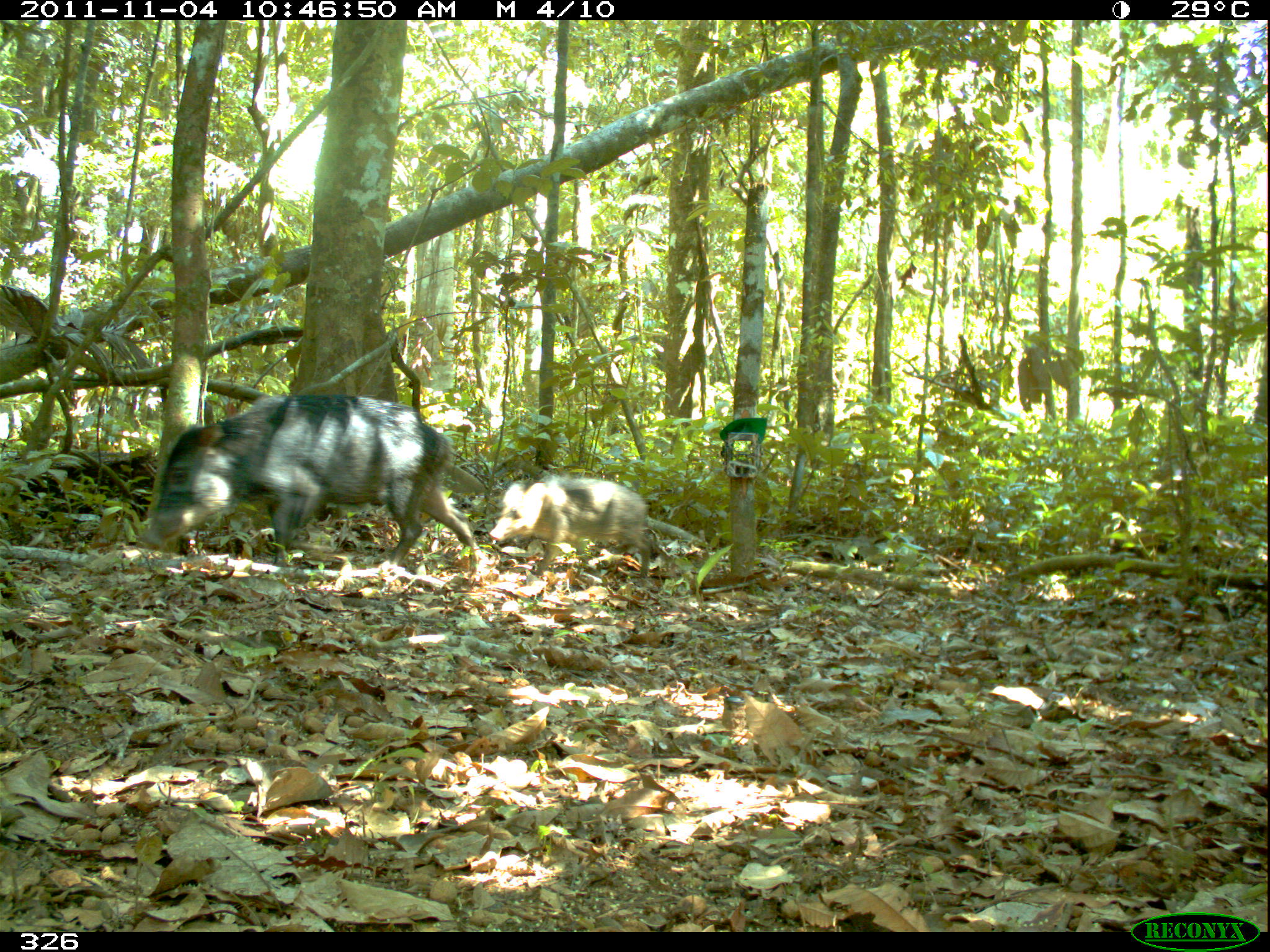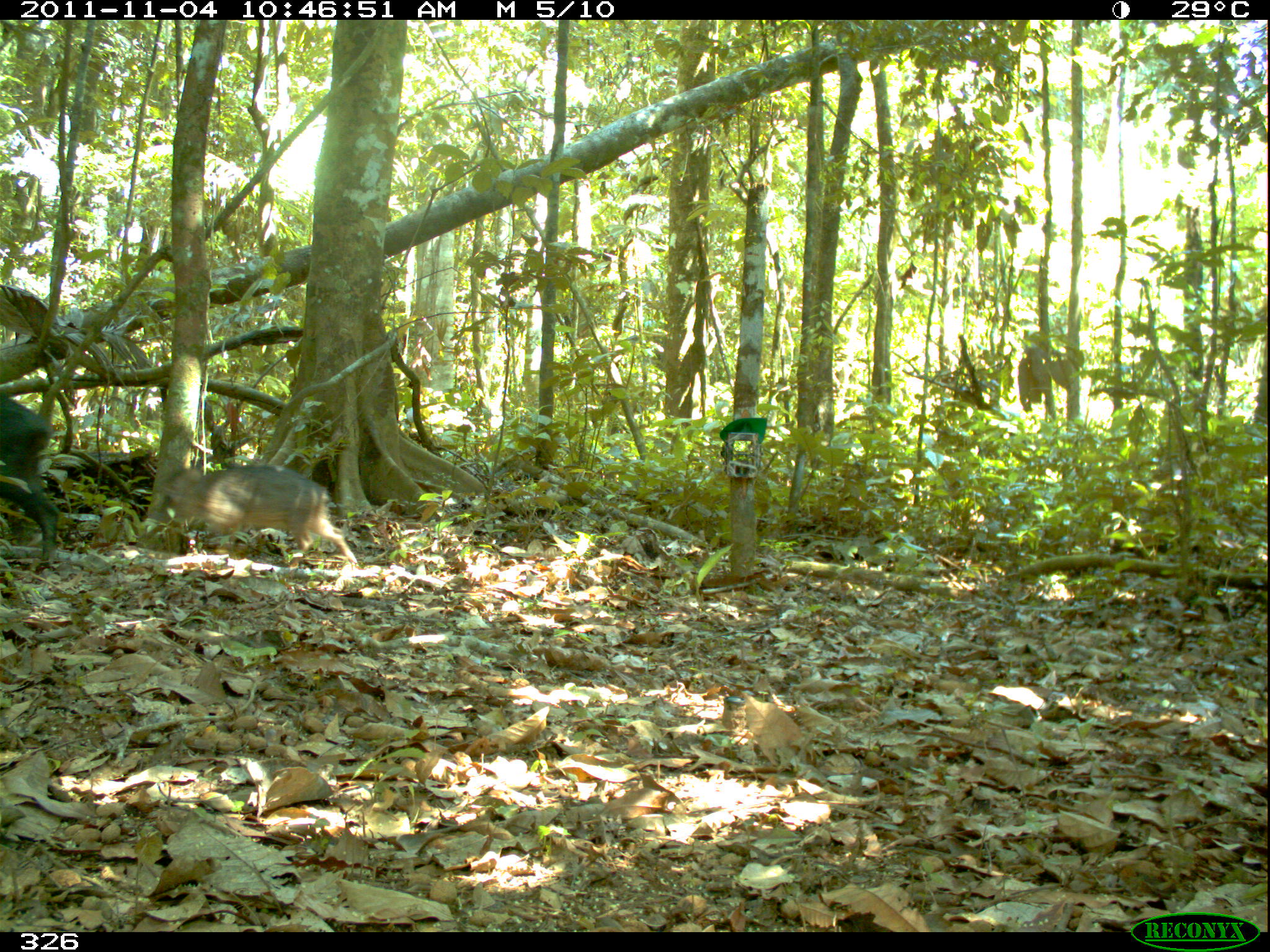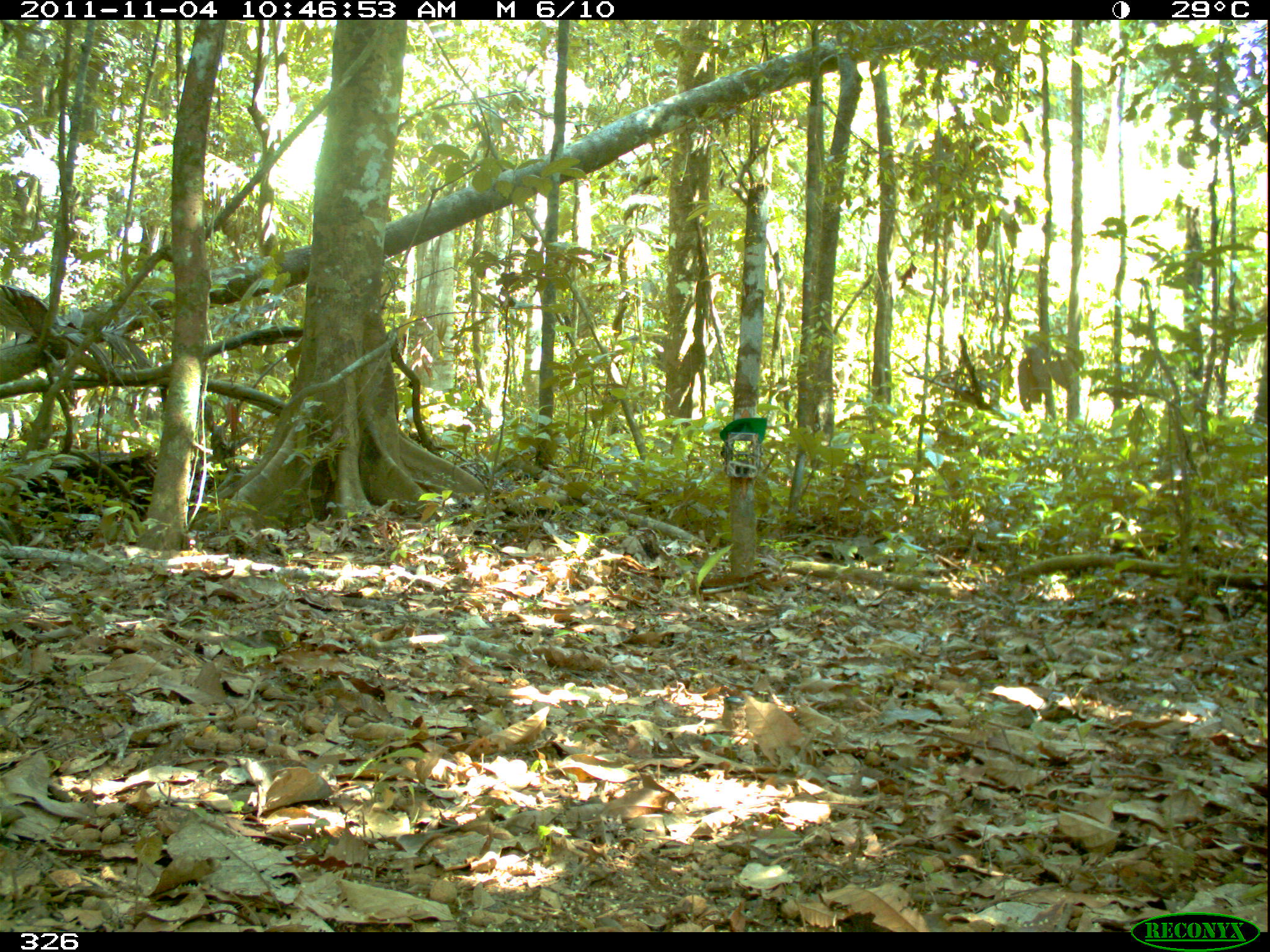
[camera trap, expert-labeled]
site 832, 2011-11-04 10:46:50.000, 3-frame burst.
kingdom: Animalia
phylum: Chordata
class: Mammalia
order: Artiodactyla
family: Tayassuidae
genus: Tayassu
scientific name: Tayassu pecari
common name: white-lipped peccary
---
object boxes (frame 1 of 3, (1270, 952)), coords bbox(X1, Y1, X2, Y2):
tayassu pecari: bbox(138, 393, 484, 584); bbox(488, 473, 651, 584)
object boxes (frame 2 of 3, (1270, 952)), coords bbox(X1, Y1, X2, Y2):
tayassu pecari: bbox(148, 462, 359, 570); bbox(0, 393, 60, 573)